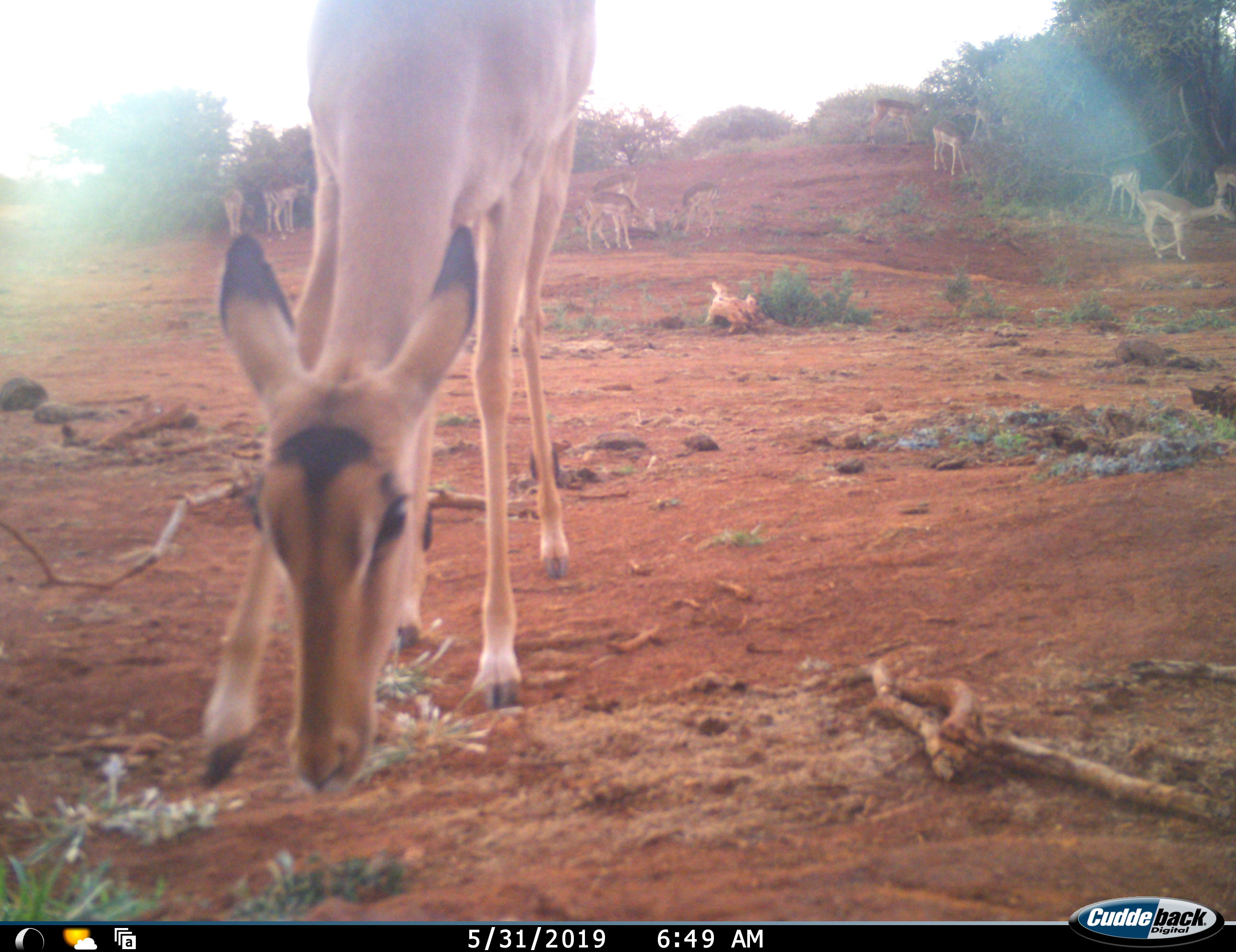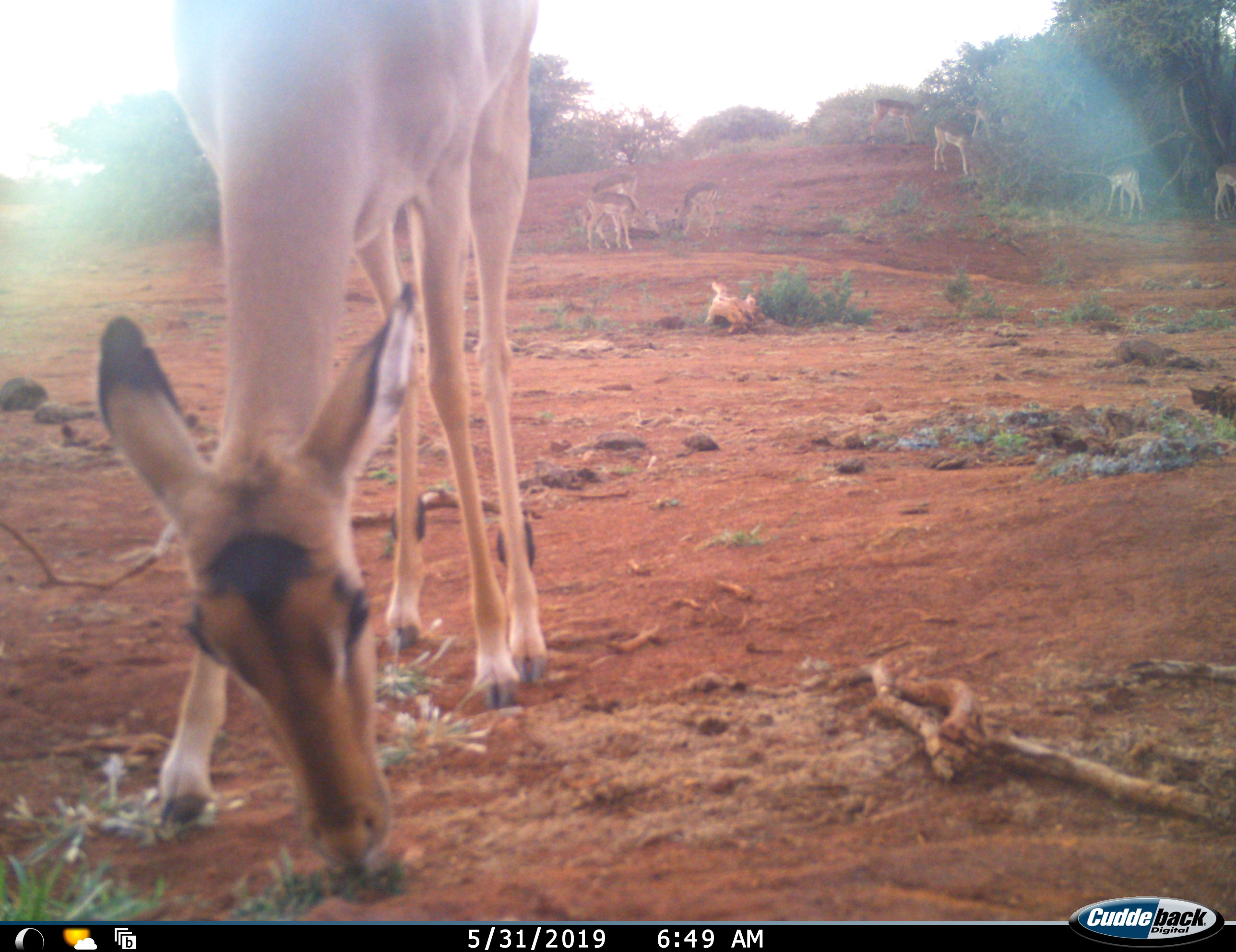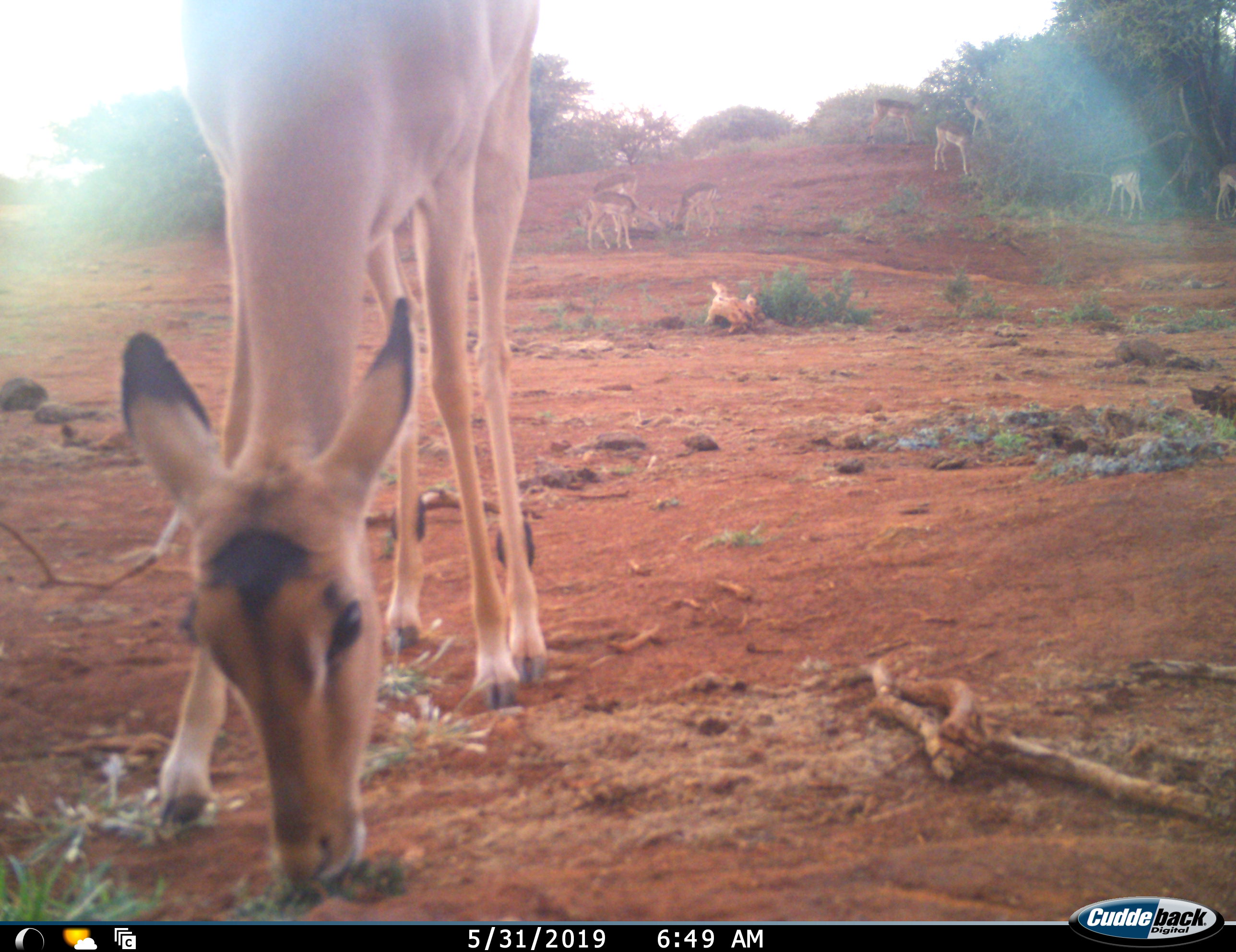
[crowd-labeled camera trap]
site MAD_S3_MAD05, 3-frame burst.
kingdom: Animalia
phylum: Chordata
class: Mammalia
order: Artiodactyla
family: Bovidae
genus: Aepyceros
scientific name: Aepyceros melampus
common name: impala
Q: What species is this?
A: Impala (Aepyceros melampus).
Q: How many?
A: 11-50.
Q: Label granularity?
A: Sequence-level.